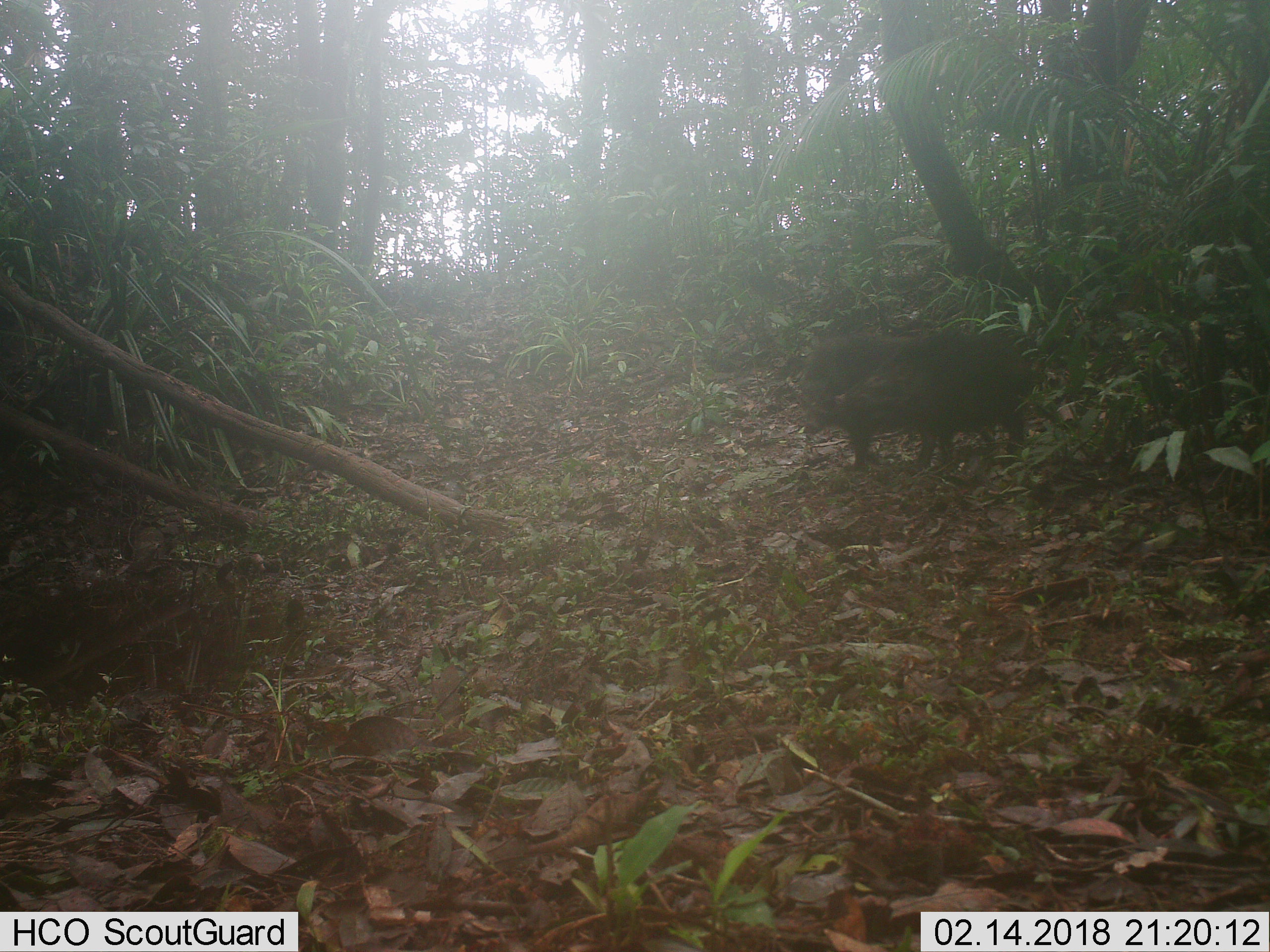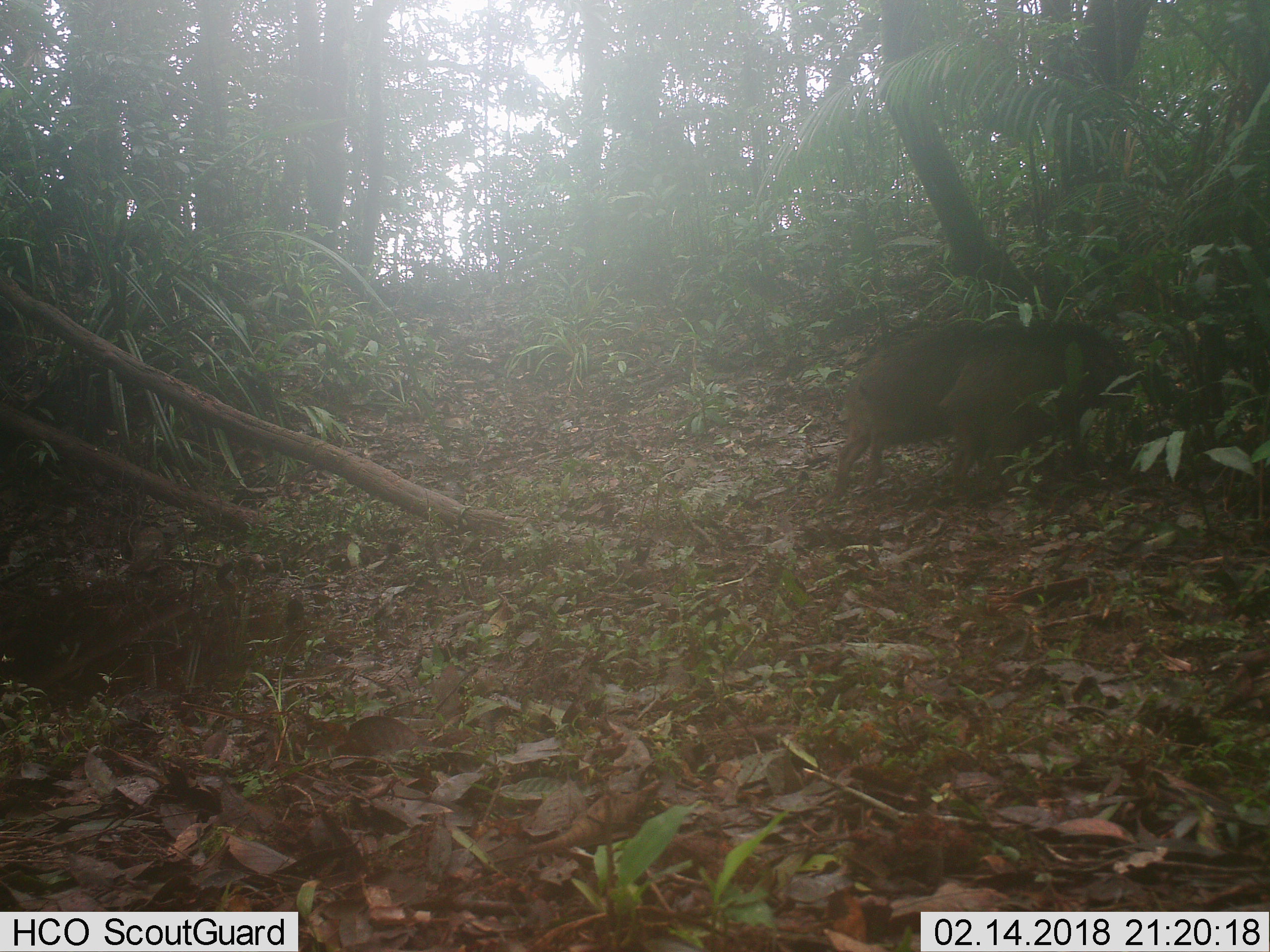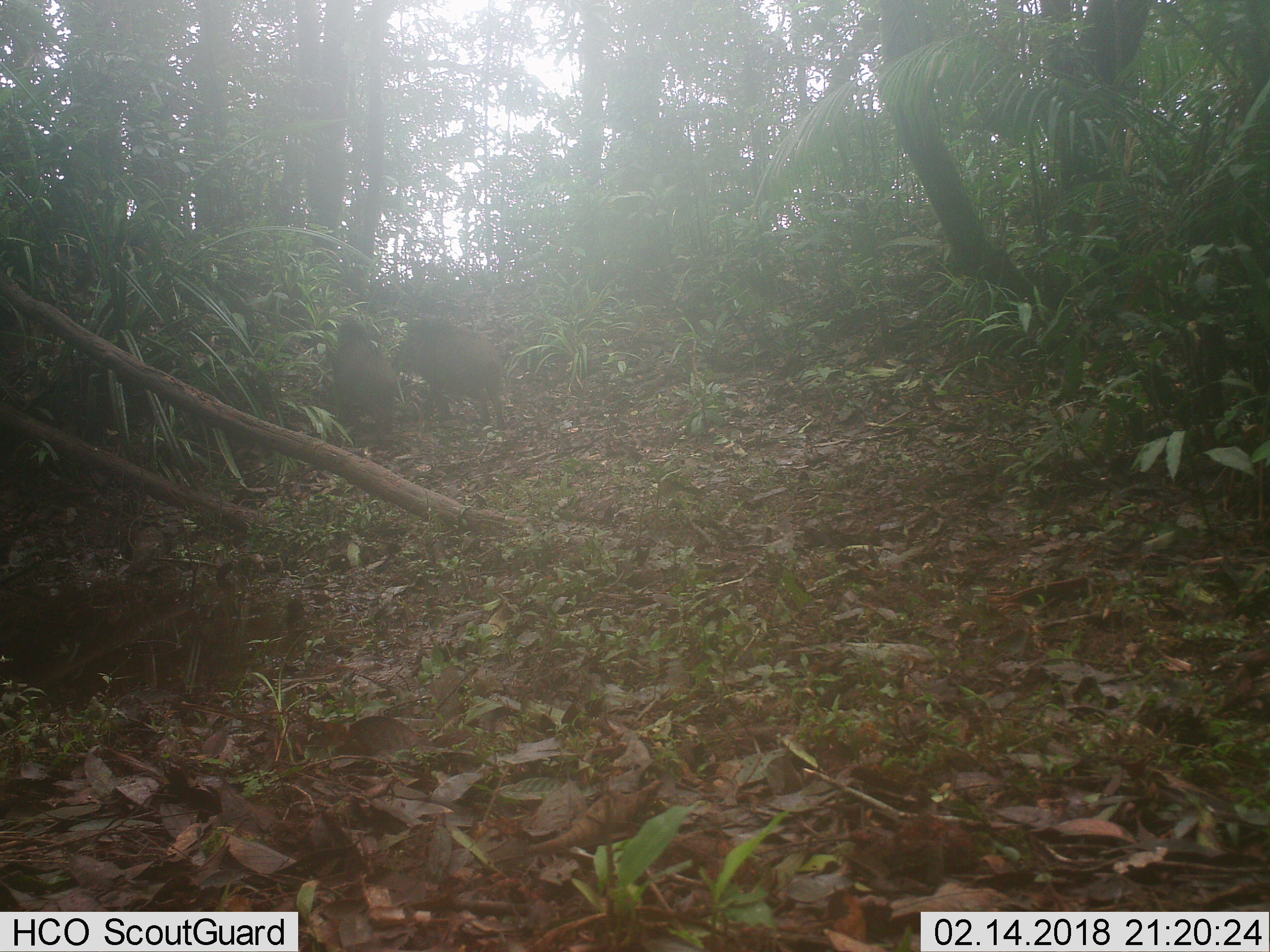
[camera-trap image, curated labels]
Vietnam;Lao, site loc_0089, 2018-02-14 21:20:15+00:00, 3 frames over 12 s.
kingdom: Animalia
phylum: Chordata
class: Mammalia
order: Artiodactyla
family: Suidae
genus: Sus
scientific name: Sus scrofa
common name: eurasian wild pig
Eurasian wild pig (Sus scrofa). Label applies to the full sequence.